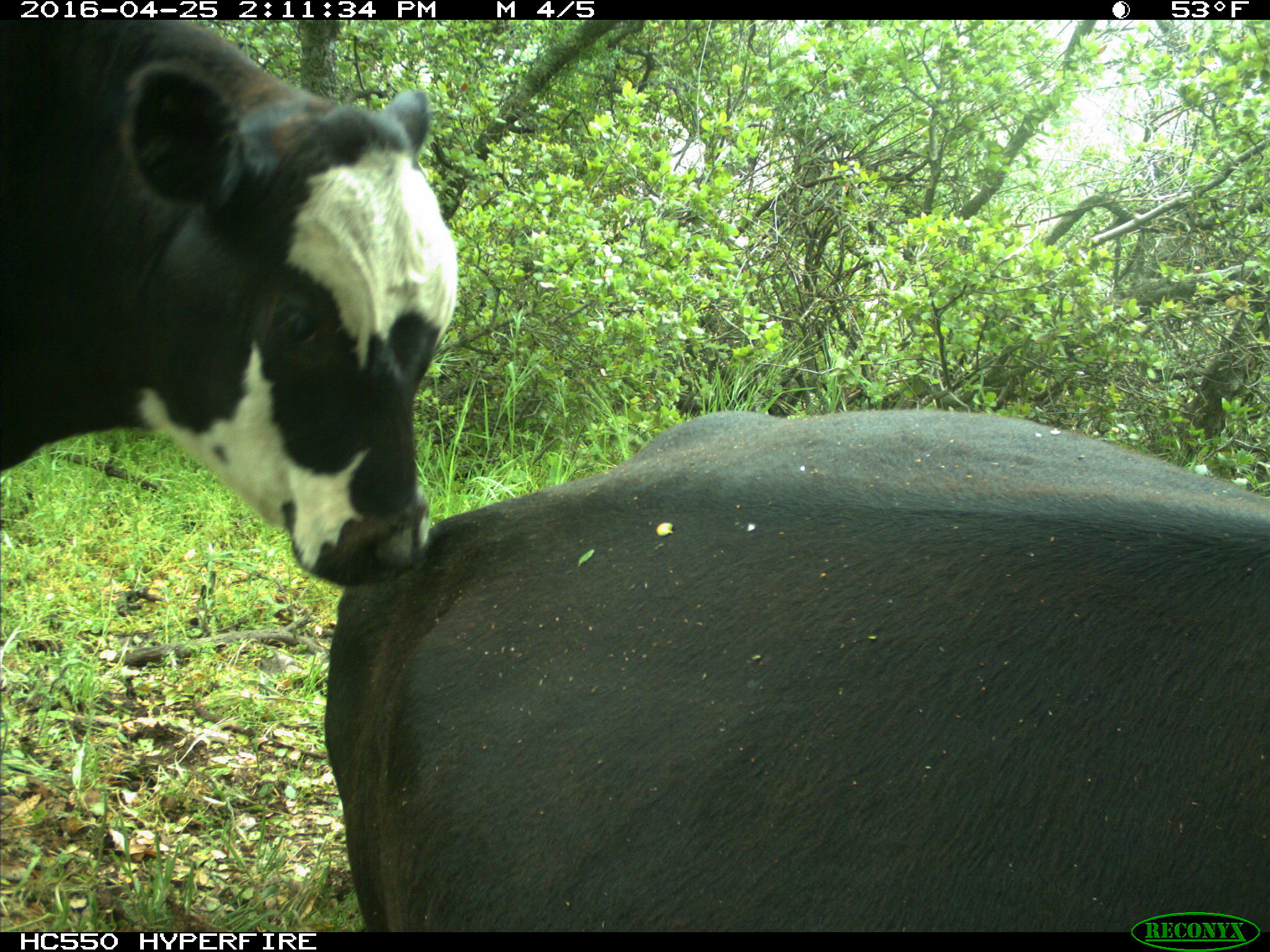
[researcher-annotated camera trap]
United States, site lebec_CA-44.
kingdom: Animalia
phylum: Chordata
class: Mammalia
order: Artiodactyla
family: Bovidae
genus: Bos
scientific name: Bos taurus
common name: domestic cow